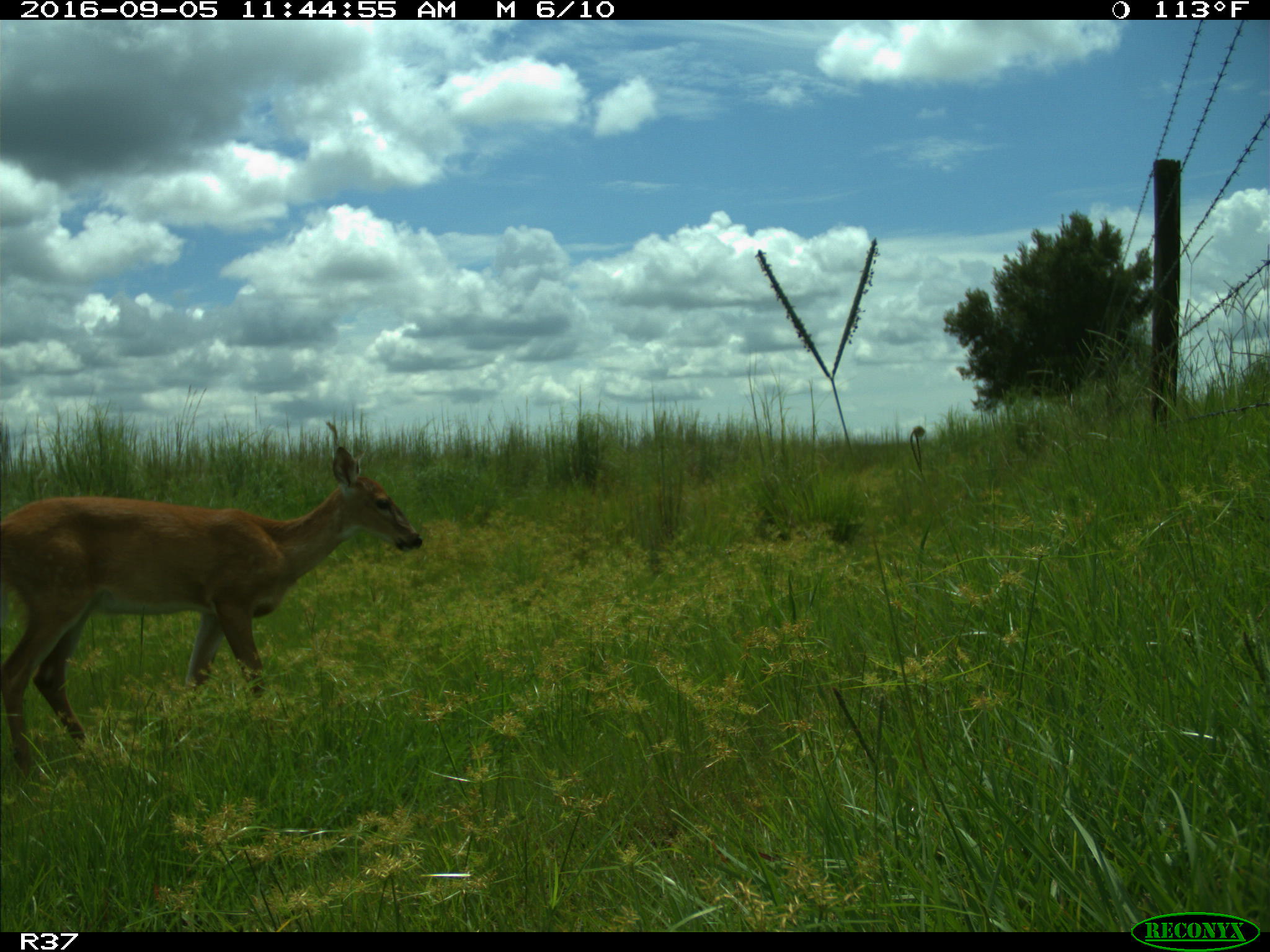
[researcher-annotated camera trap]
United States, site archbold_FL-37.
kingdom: Animalia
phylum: Chordata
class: Mammalia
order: Artiodactyla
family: Cervidae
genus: Odocoileus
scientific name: Odocoileus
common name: deer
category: unidentified deer